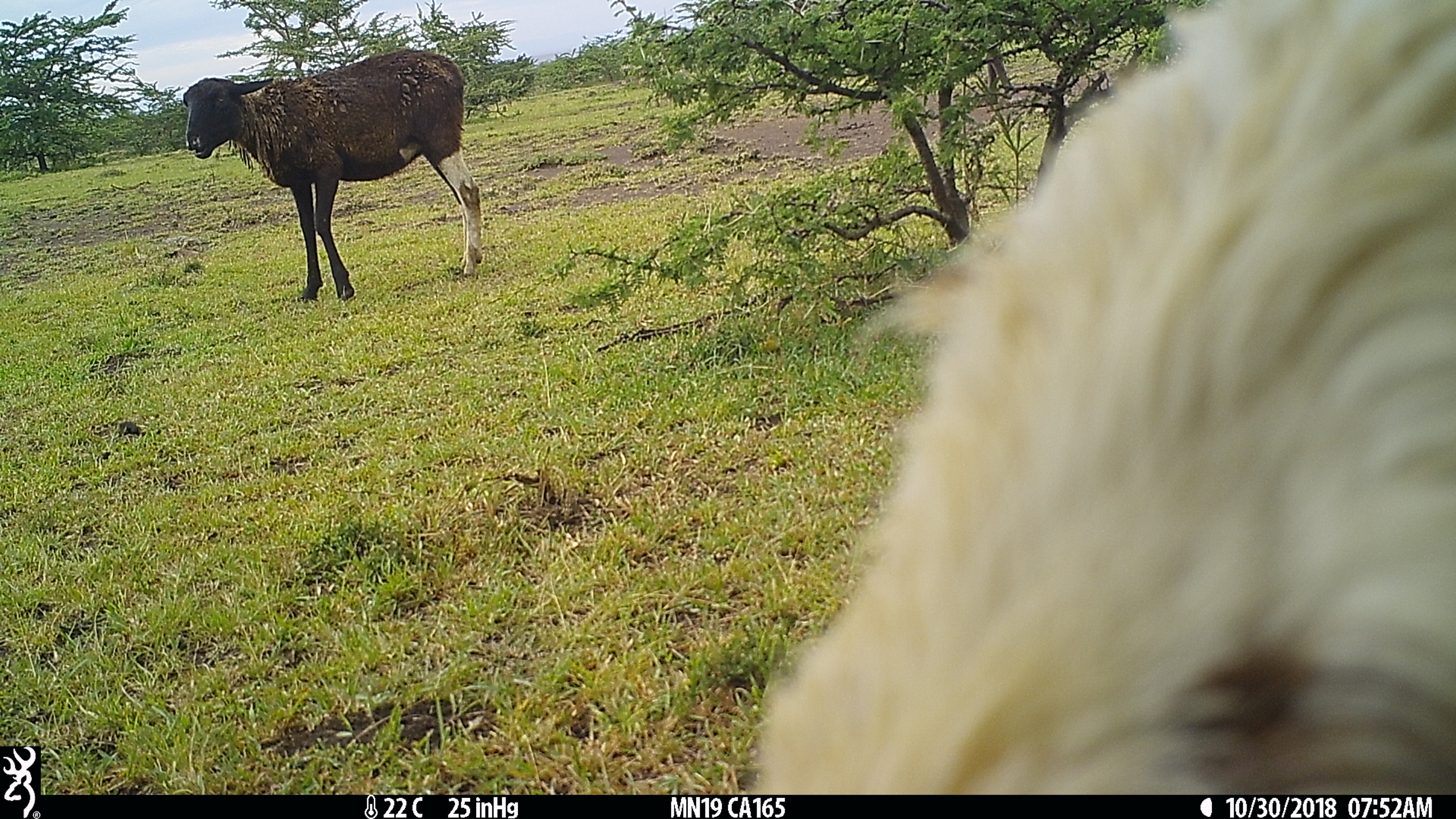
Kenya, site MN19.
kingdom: Animalia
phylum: Chordata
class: Mammalia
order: Artiodactyla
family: Bovidae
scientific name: Bovidae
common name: sheep or goat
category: shoat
Shoat (sheep or goat) (Bovidae).